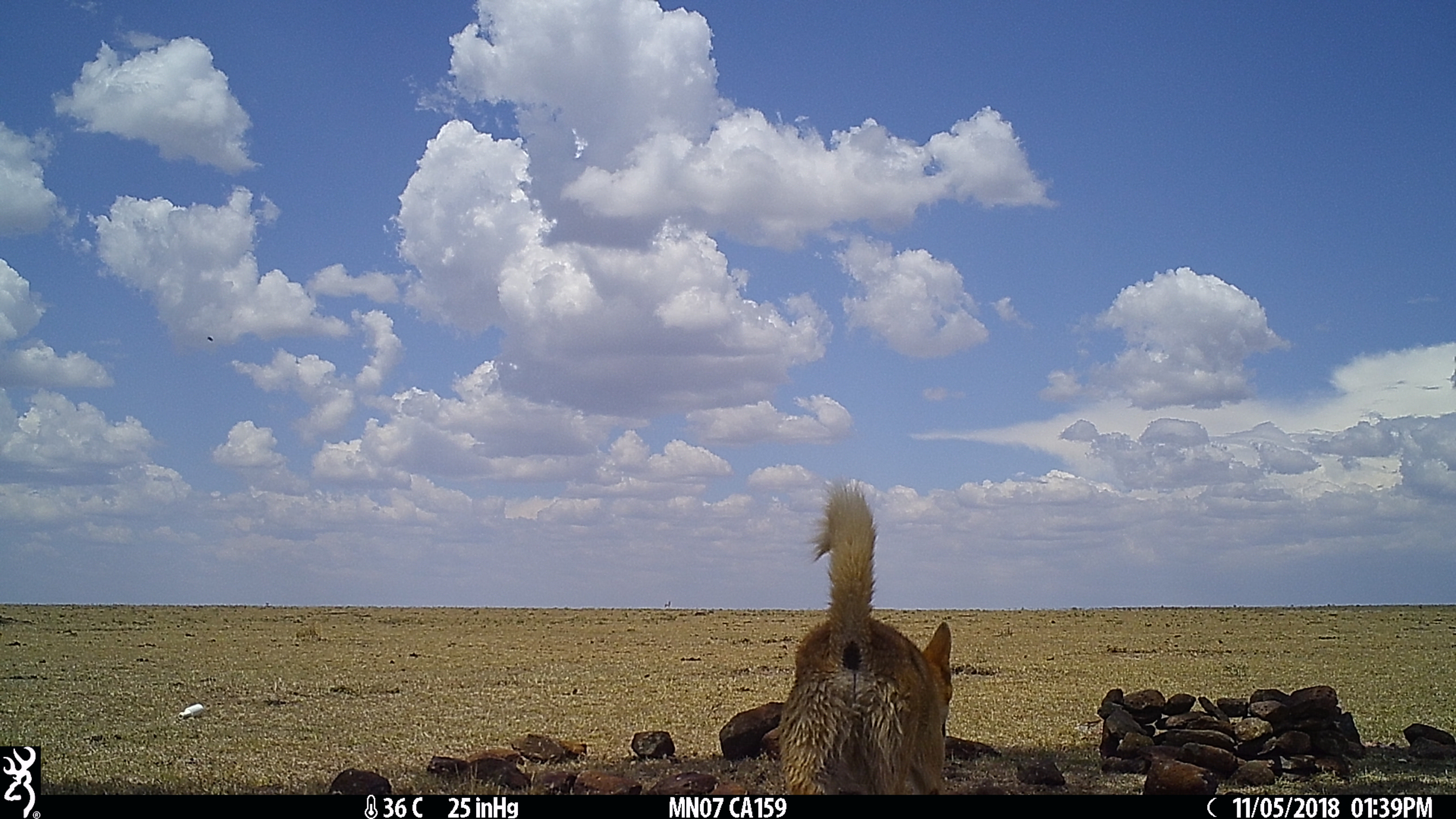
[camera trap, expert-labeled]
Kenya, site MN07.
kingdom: Animalia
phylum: Chordata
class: Mammalia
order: Carnivora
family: Canidae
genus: Canis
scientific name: Canis familiaris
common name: domestic dog